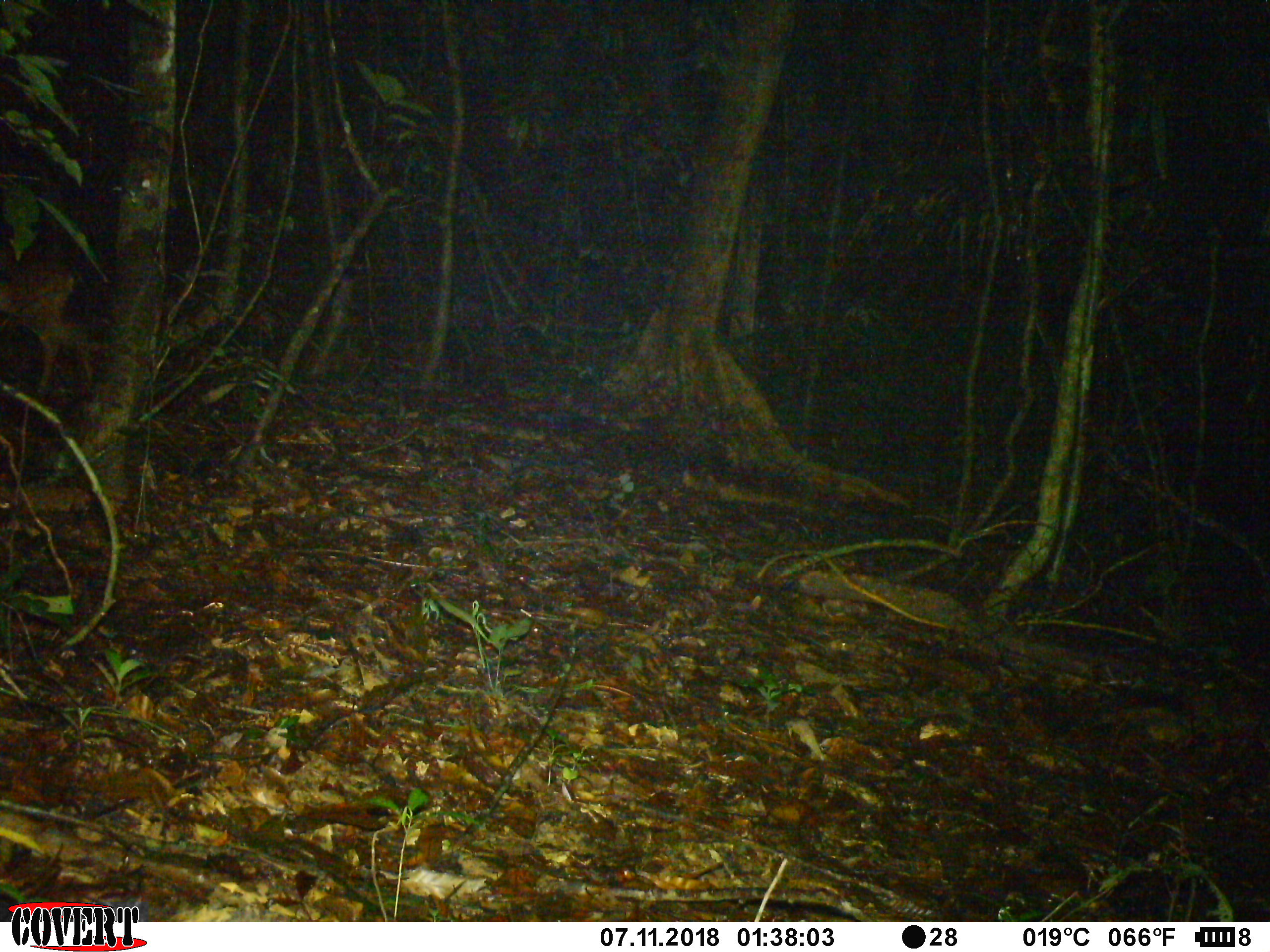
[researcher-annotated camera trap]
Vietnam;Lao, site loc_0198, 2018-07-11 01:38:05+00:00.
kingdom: Animalia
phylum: Chordata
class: Mammalia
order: Artiodactyla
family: Cervidae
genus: Muntiacus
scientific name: Muntiacus vuquangensis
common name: large-antlered muntjac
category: large antlered muntjac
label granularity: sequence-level